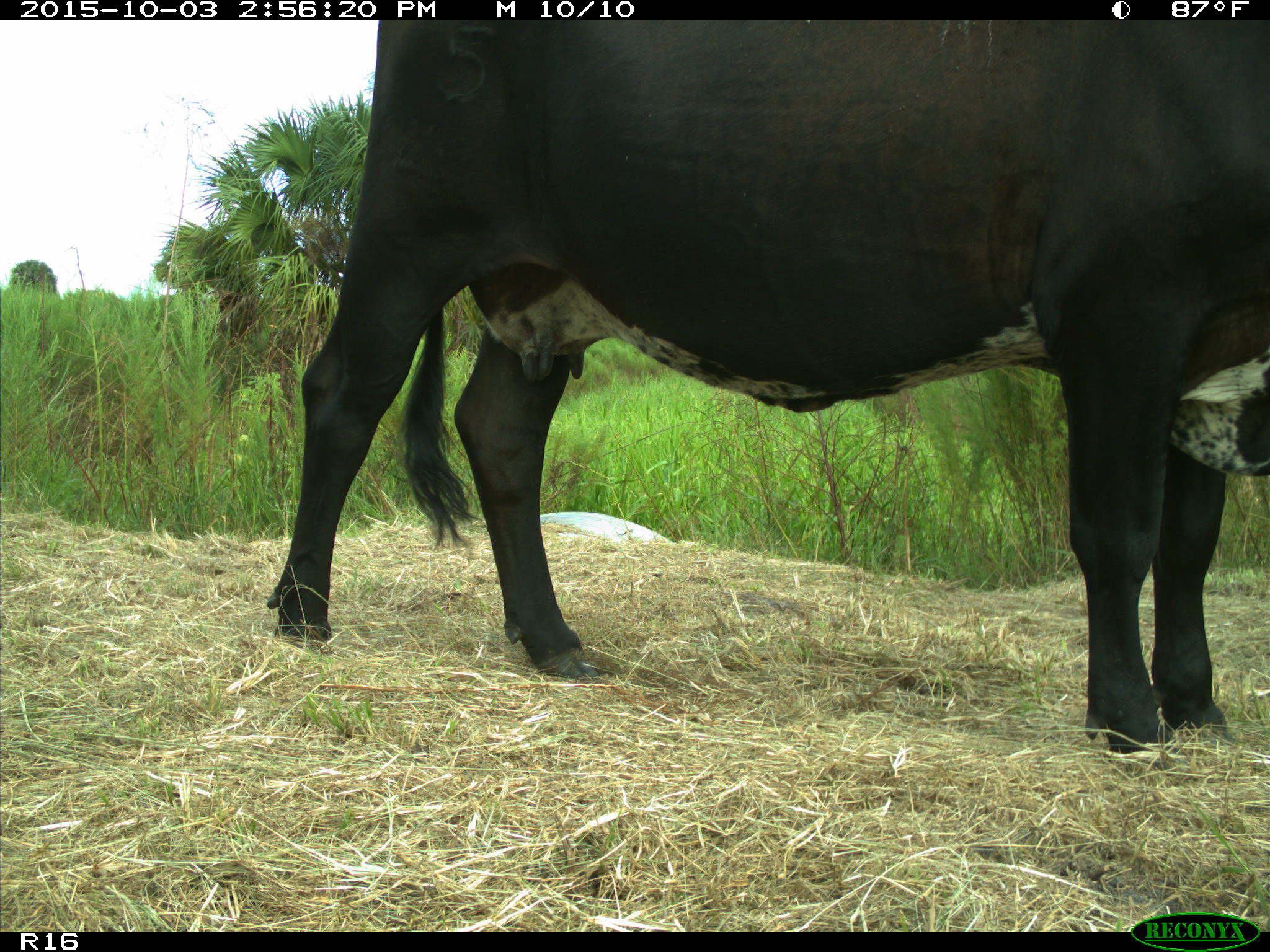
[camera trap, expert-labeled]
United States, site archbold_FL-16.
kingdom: Animalia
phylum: Chordata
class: Mammalia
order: Artiodactyla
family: Bovidae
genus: Bos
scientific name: Bos taurus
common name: domestic cow